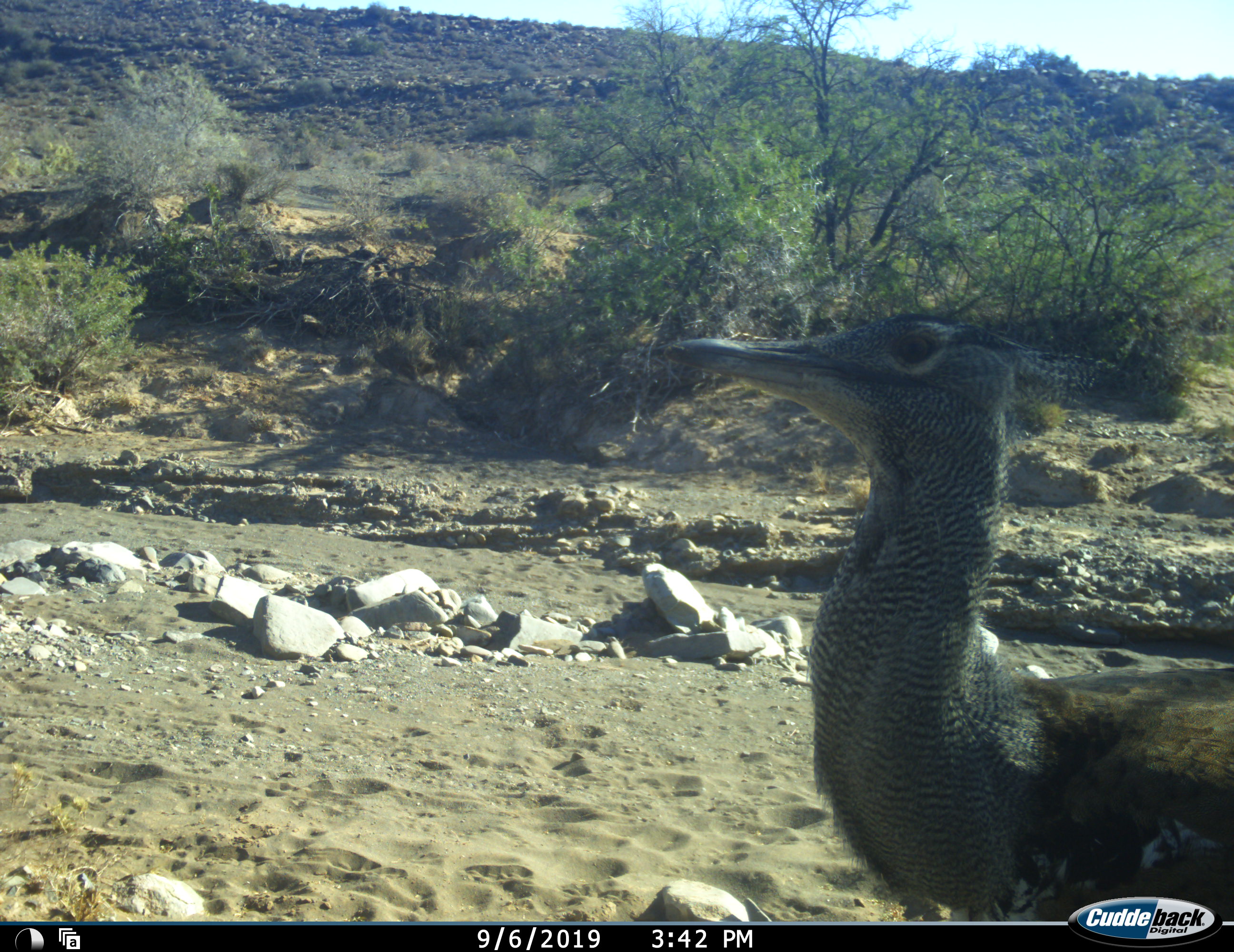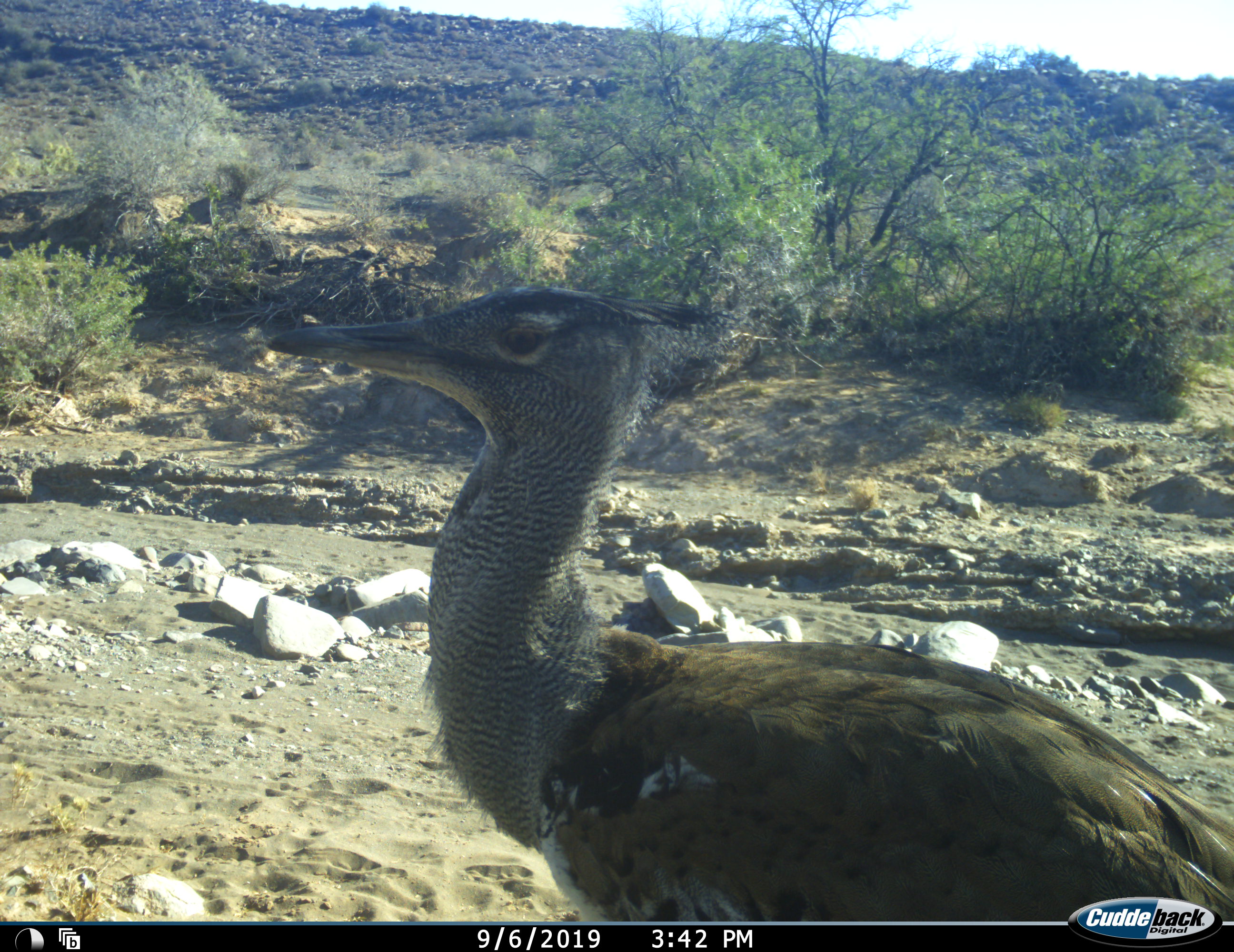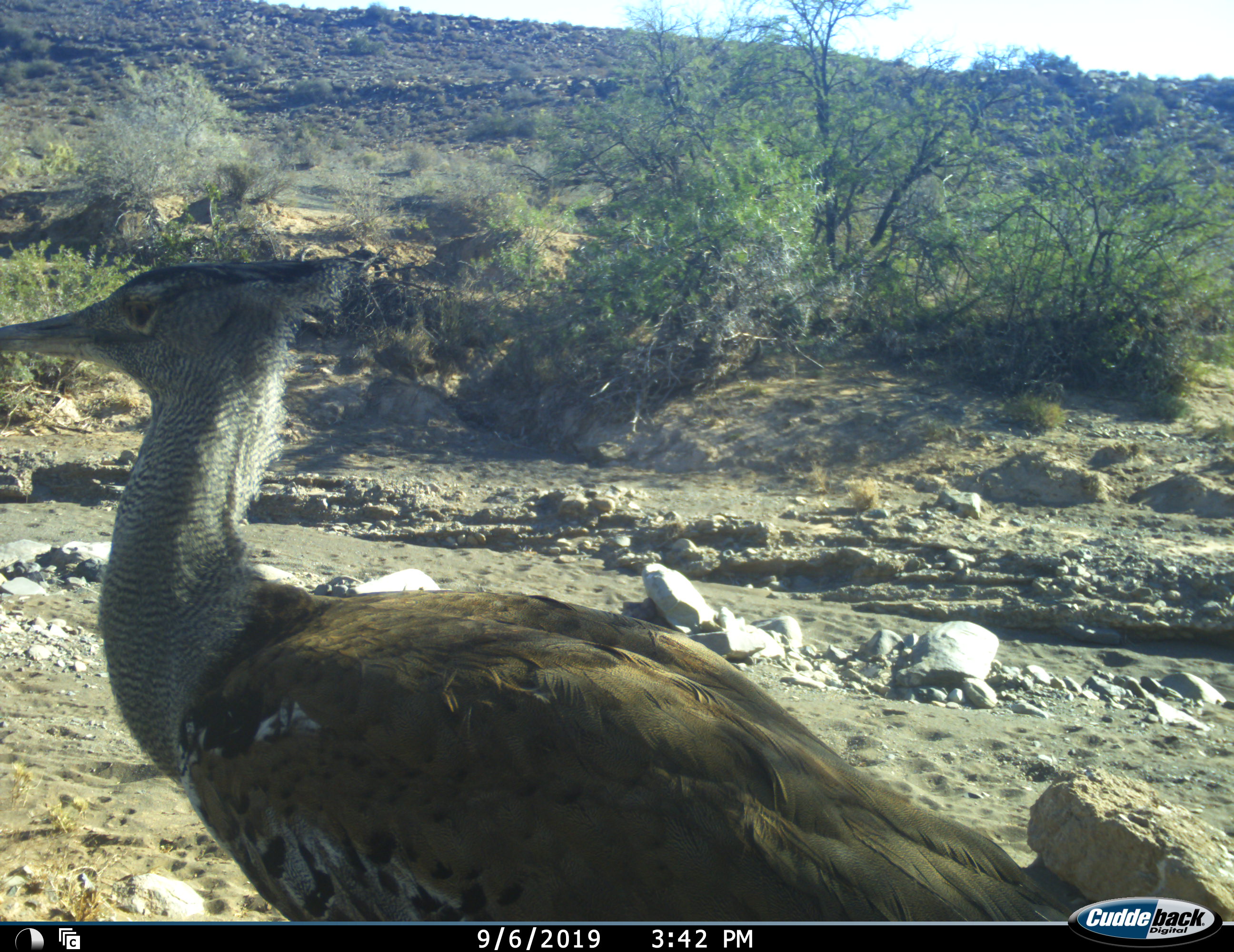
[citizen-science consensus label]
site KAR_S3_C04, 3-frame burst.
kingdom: Animalia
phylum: Chordata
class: Aves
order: Otidiformes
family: Otididae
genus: Ardeotis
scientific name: Ardeotis kori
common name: kori bustard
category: bustardkori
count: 1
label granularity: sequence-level